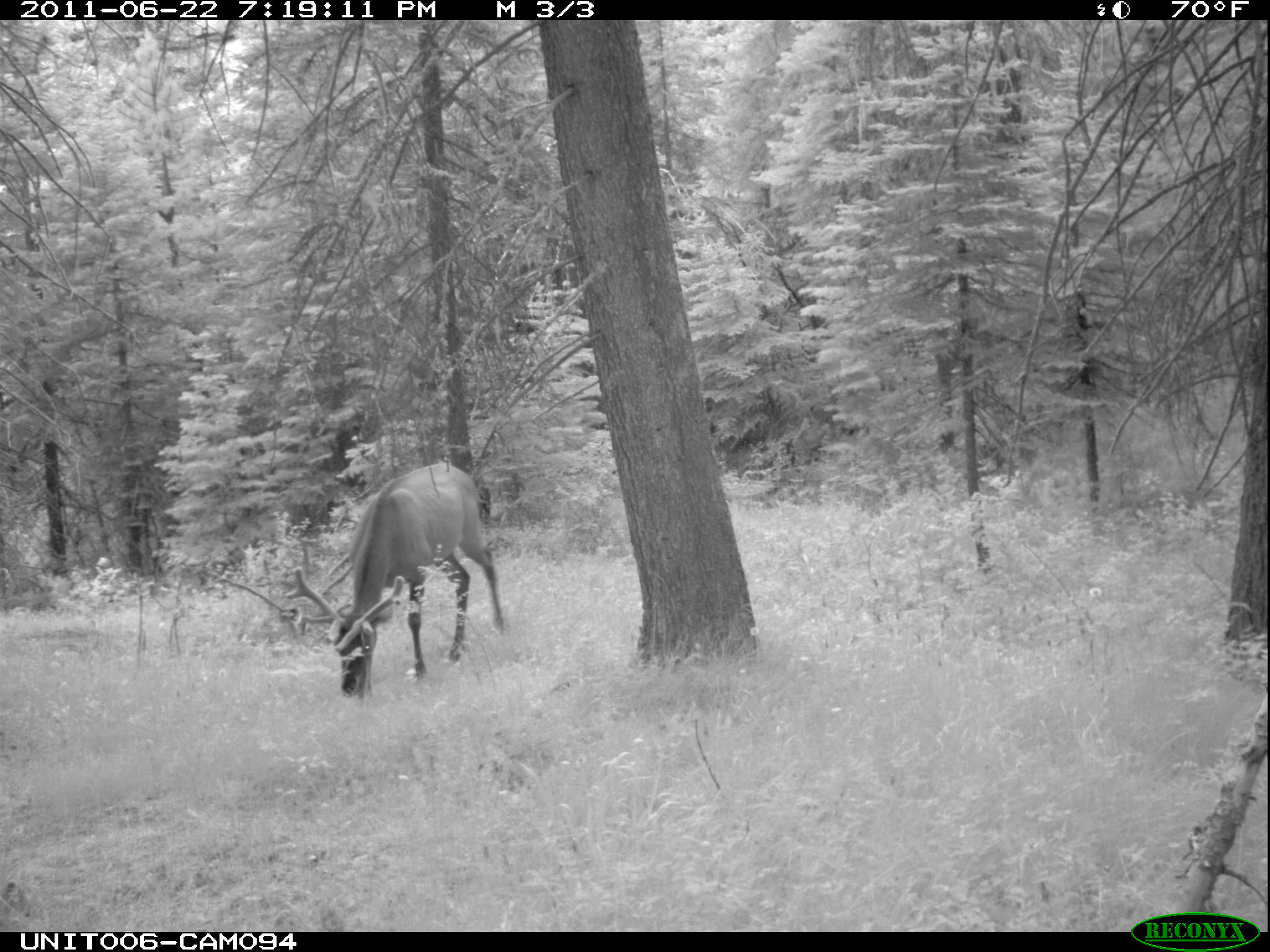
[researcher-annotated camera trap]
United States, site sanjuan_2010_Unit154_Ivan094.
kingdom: Animalia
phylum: Chordata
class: Mammalia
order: Artiodactyla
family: Cervidae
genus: Cervus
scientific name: Cervus elaphus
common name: red deer